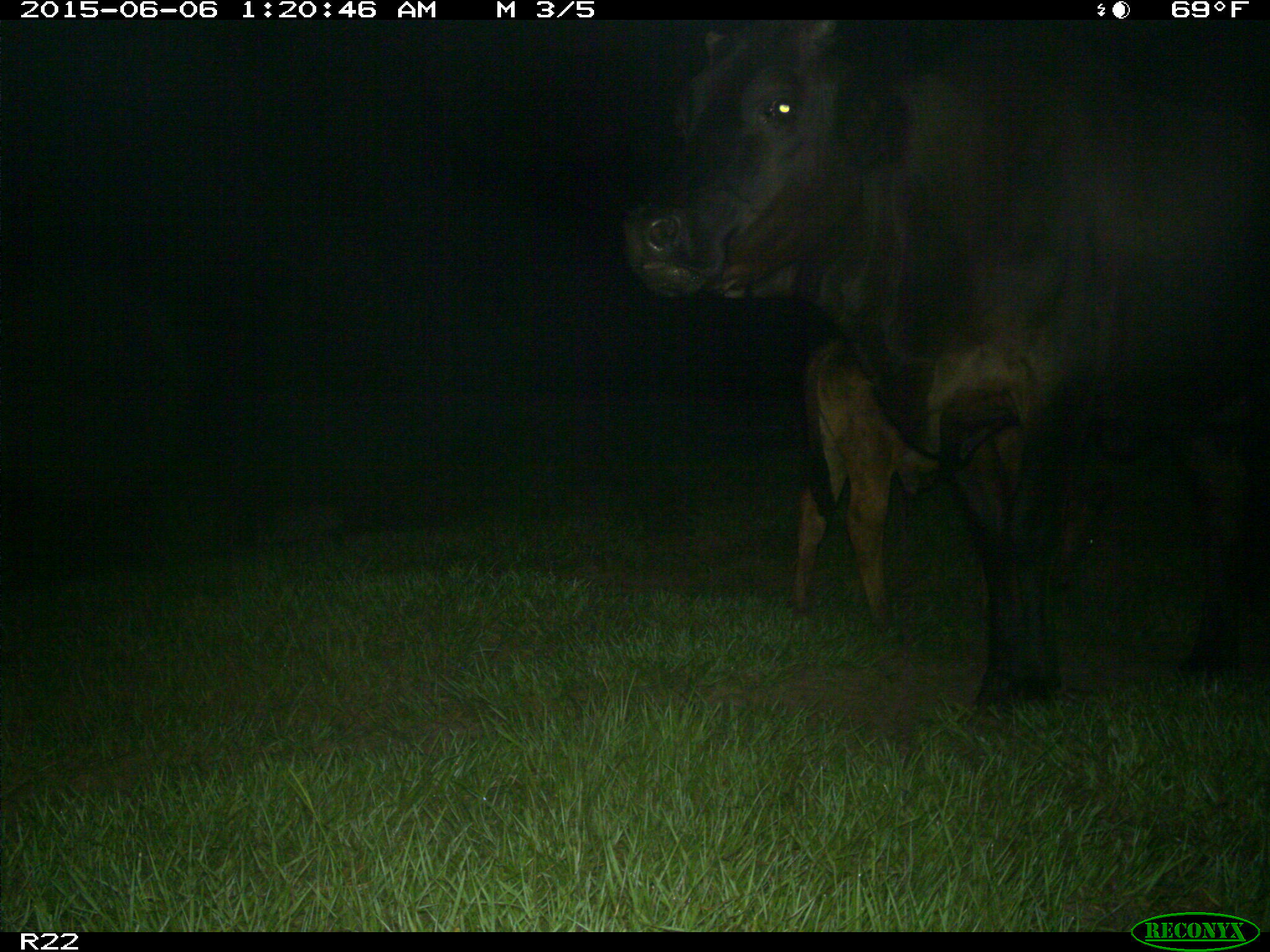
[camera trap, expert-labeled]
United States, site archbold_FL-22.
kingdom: Animalia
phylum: Chordata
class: Mammalia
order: Artiodactyla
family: Bovidae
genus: Bos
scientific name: Bos taurus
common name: domestic cow